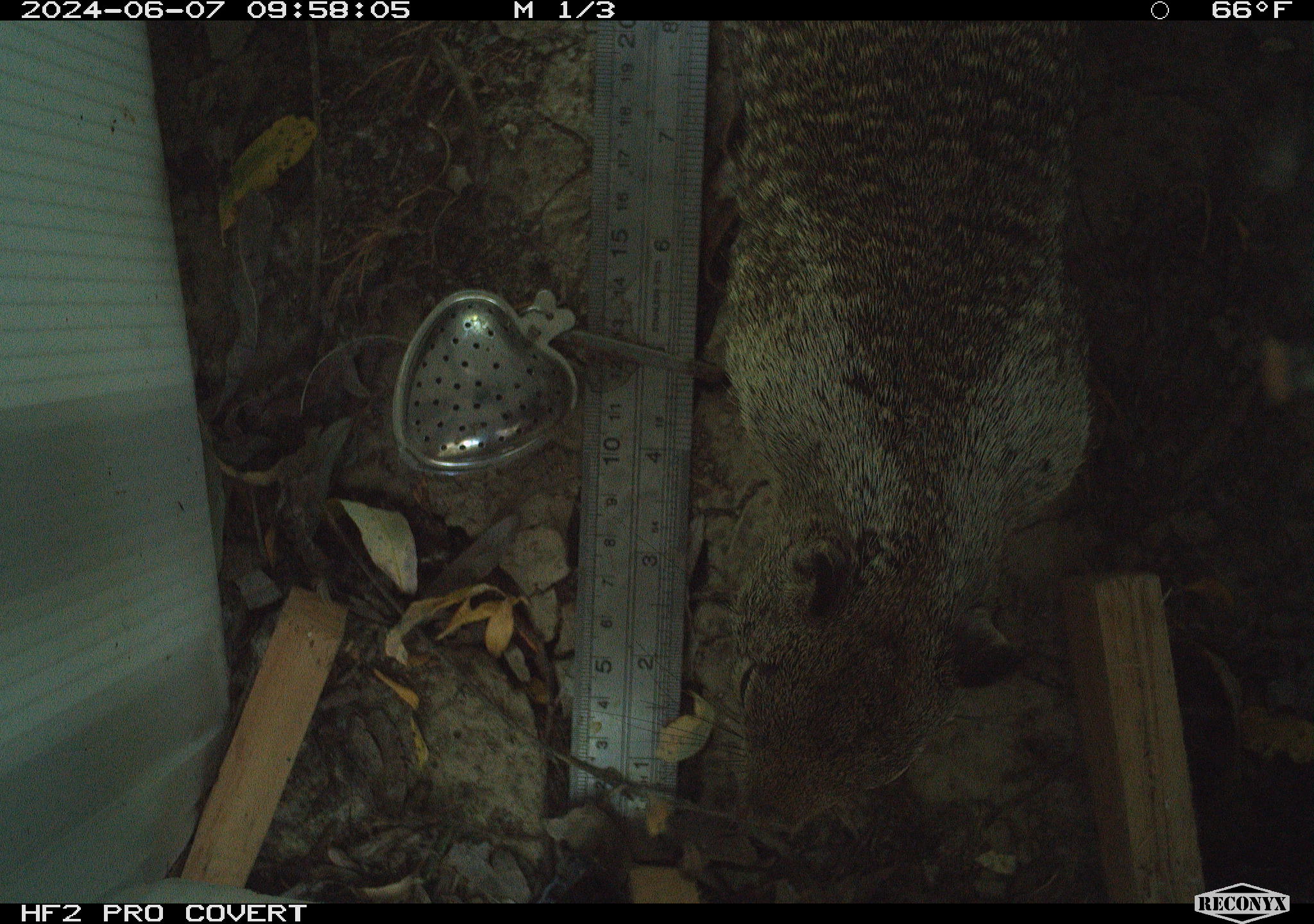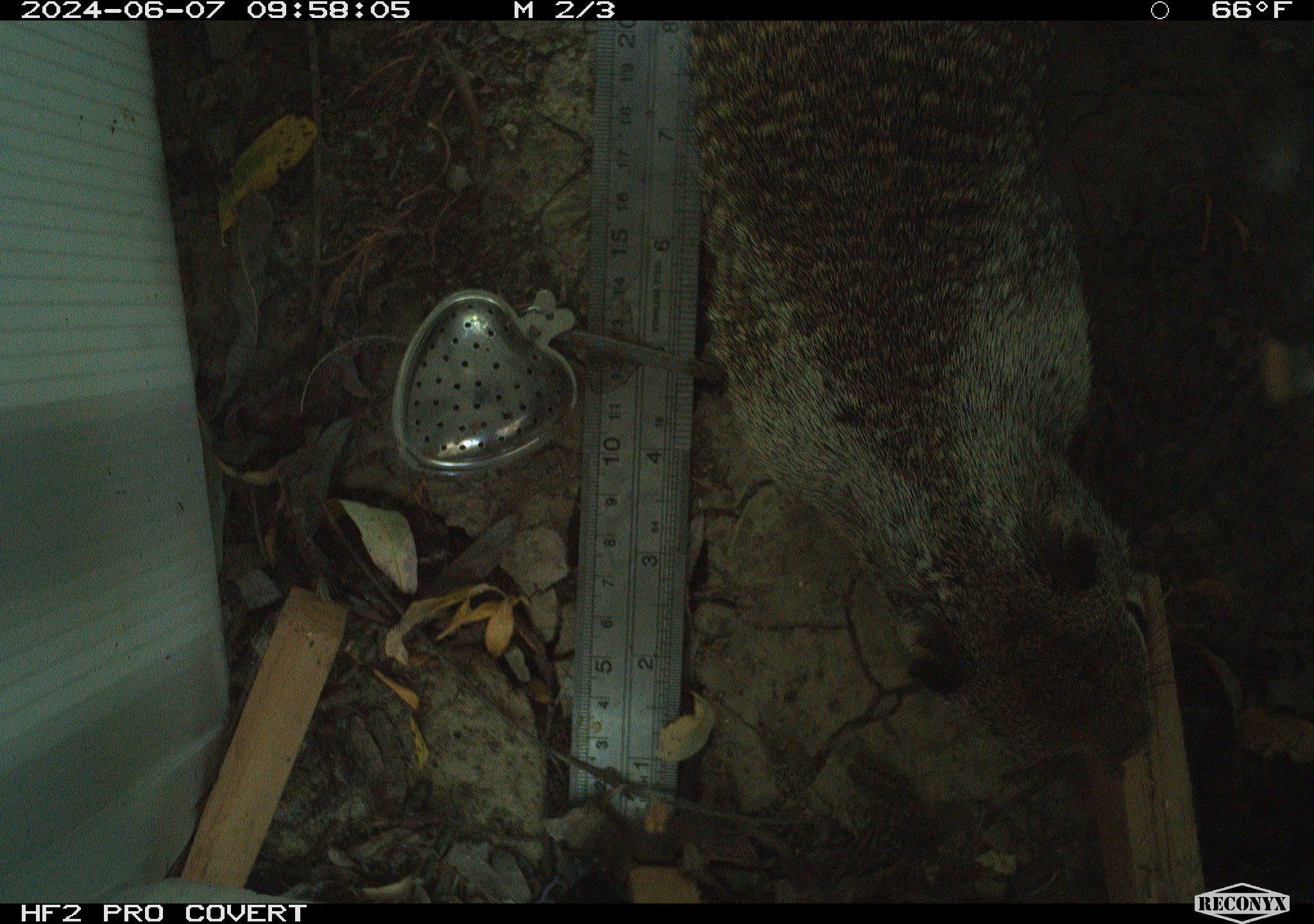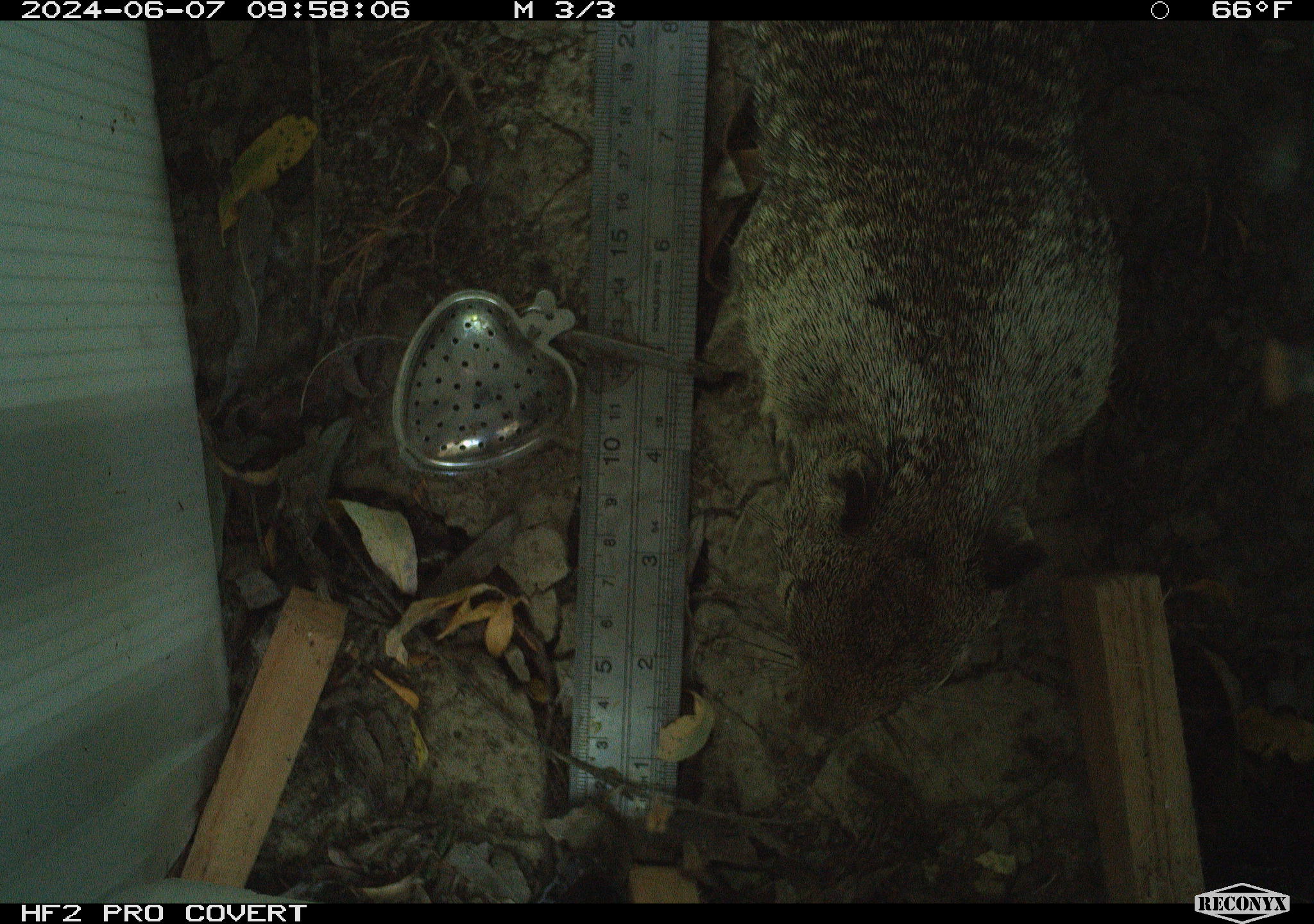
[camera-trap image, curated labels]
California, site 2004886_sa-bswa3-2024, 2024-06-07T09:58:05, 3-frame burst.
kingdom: Animalia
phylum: Chordata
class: Mammalia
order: Rodentia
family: Sciuridae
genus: Otospermophilus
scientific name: Otospermophilus beecheyi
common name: california ground squirrel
California ground squirrel (Otospermophilus beecheyi).